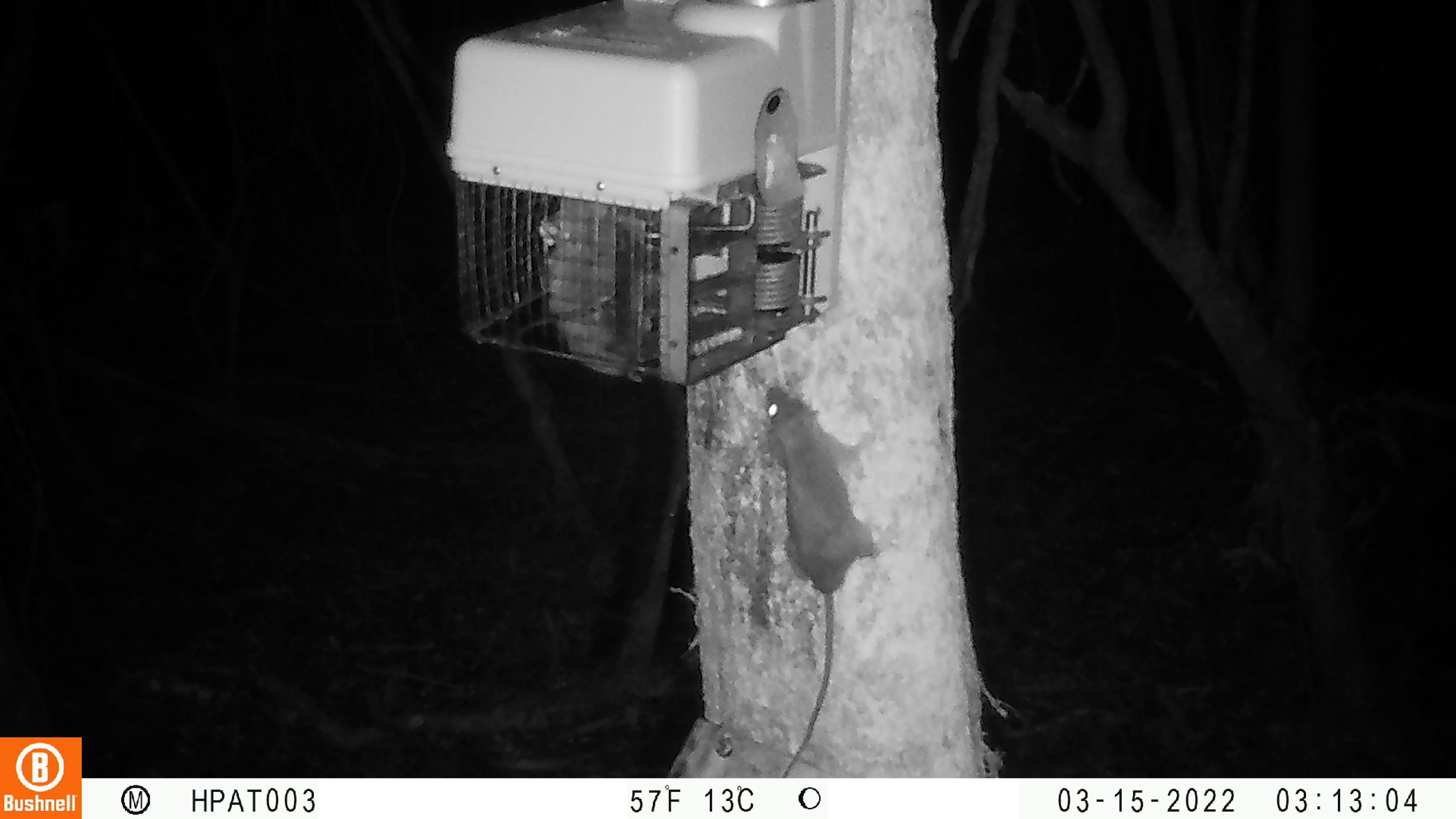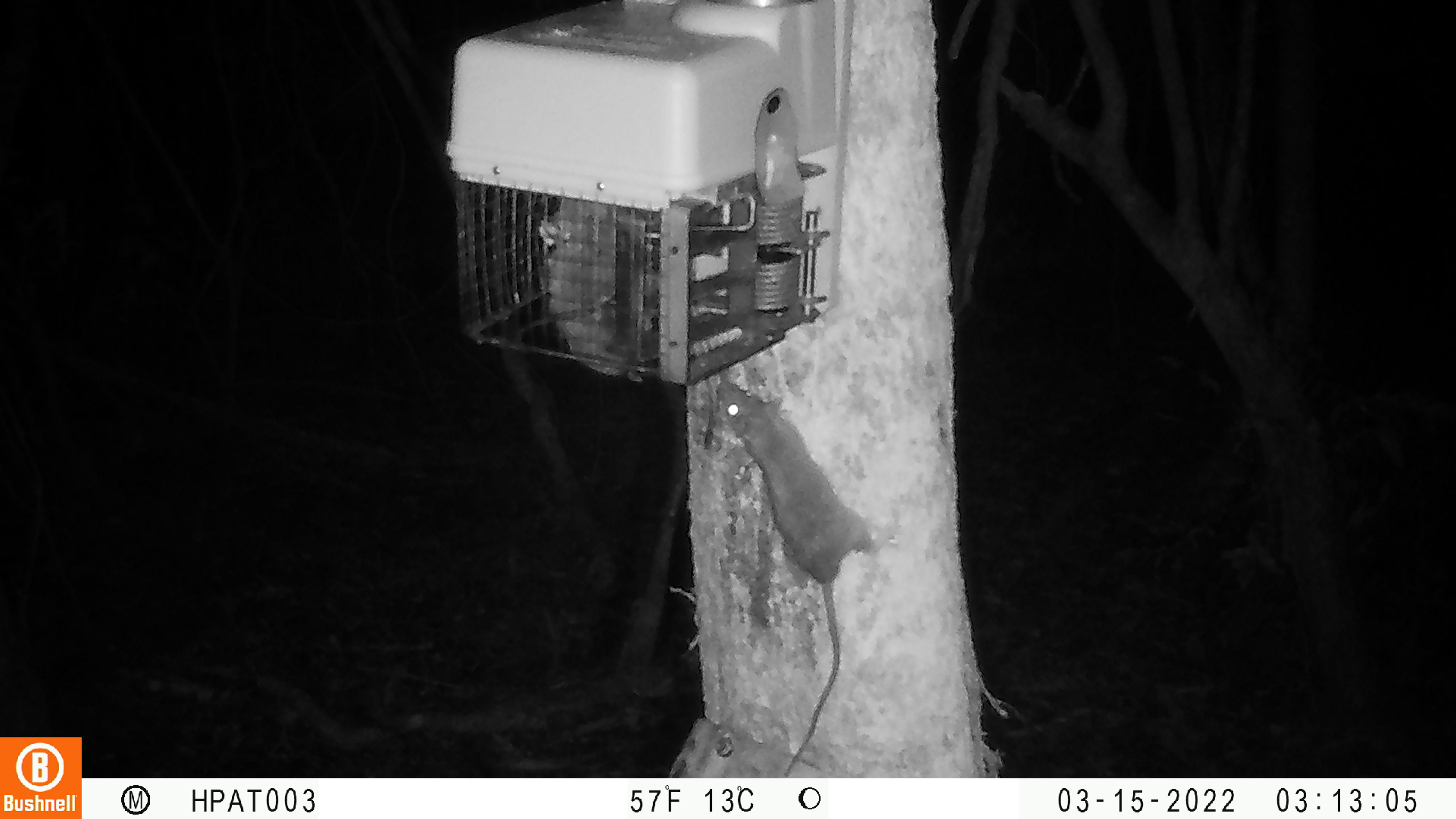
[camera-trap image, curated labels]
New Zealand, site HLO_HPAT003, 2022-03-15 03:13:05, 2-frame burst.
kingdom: Animalia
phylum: Chordata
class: Mammalia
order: Rodentia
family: Muridae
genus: Rattus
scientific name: Rattus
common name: rat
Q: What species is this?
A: Rat (Rattus).